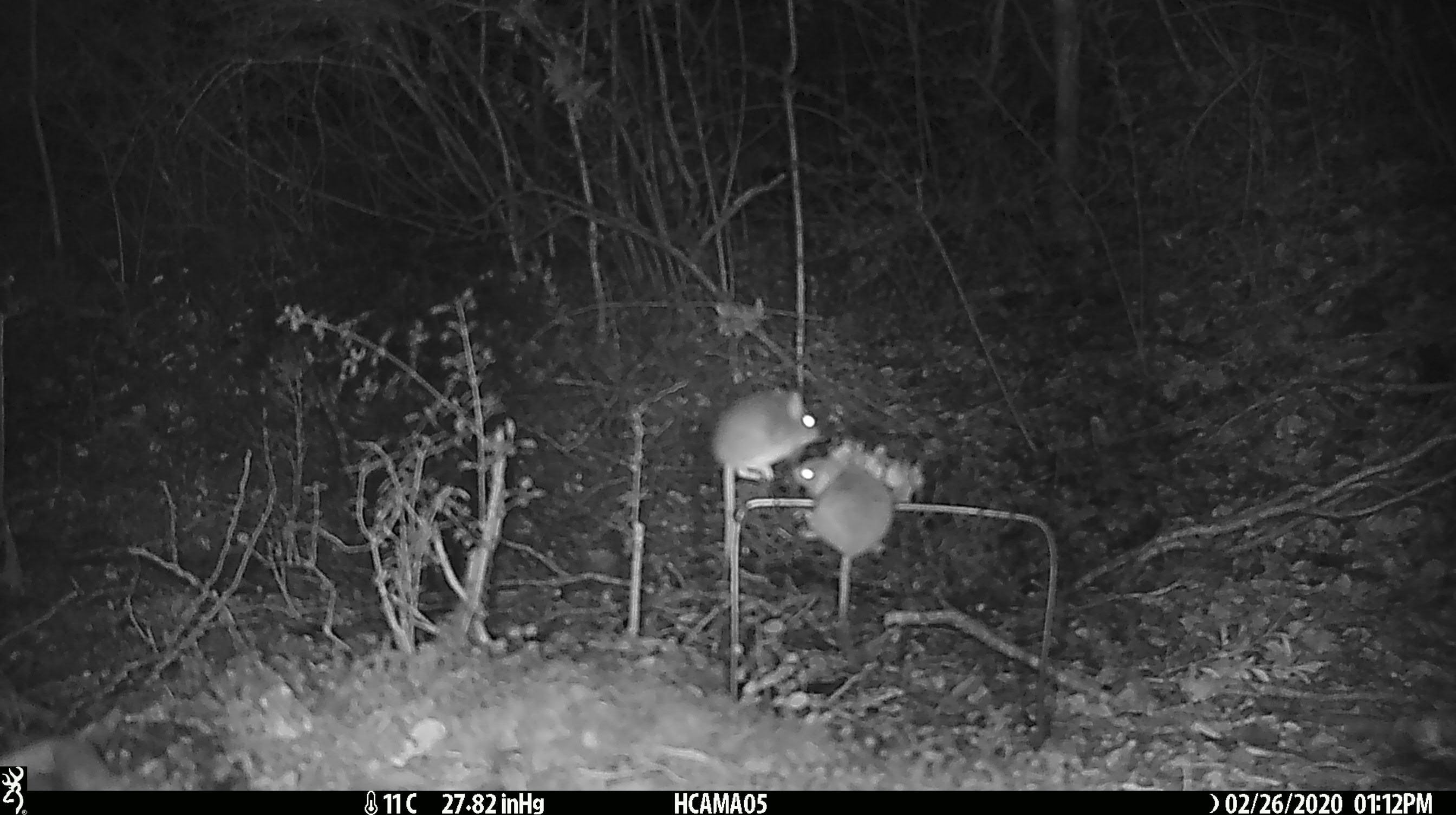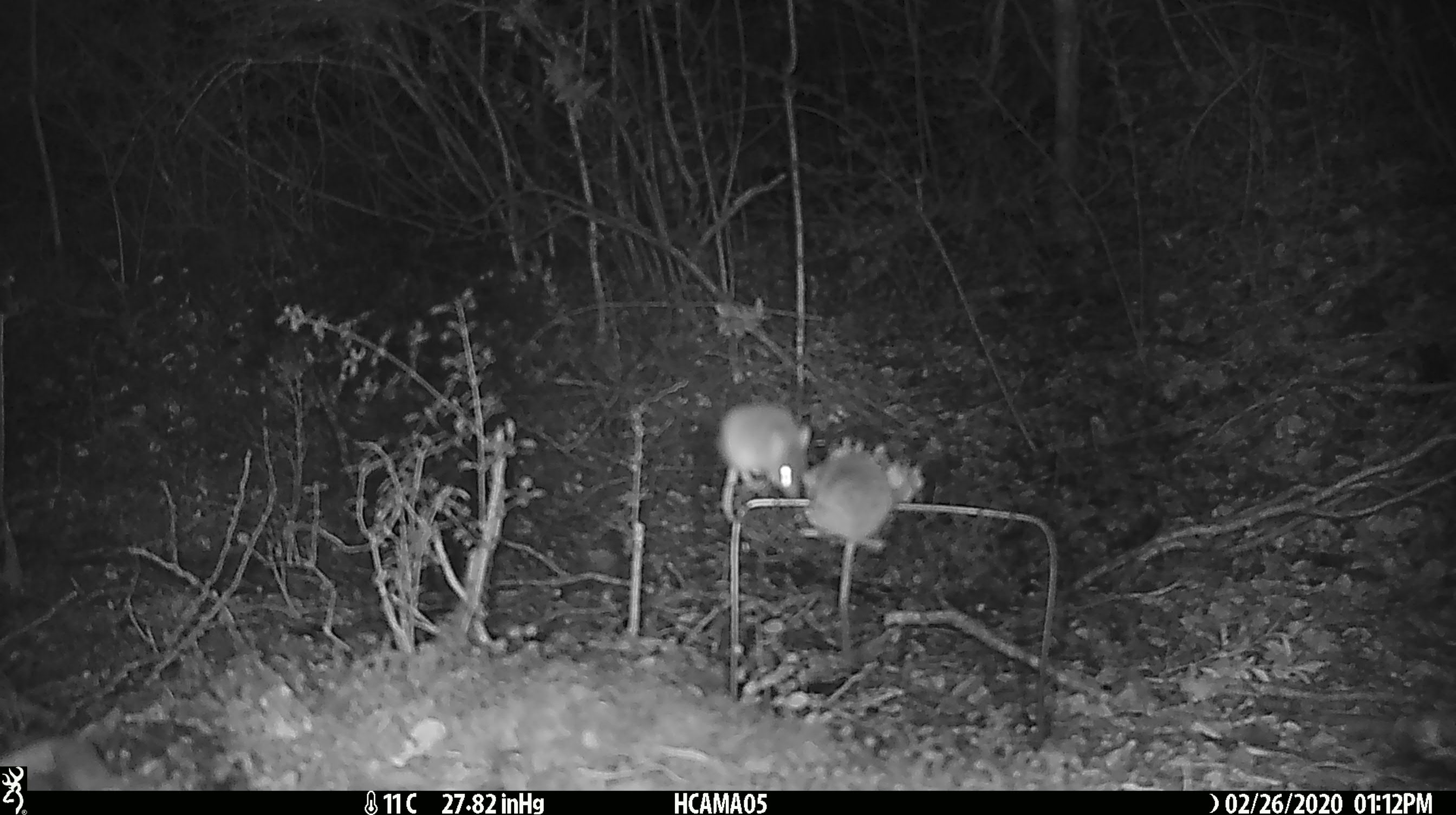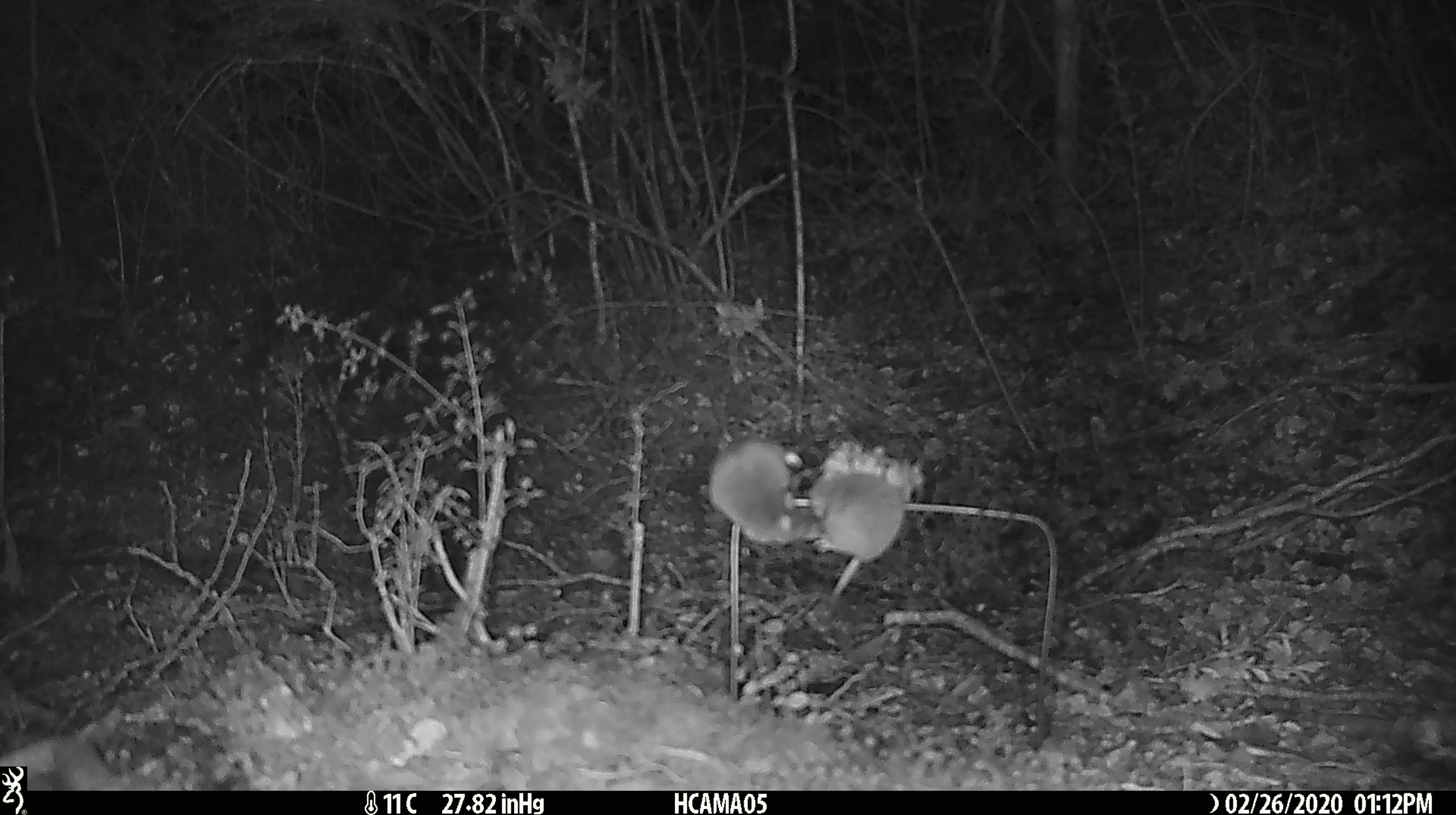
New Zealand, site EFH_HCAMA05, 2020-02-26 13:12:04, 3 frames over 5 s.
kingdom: Animalia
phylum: Chordata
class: Mammalia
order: Rodentia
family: Muridae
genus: Mus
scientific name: Mus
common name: mouse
Mouse (Mus).